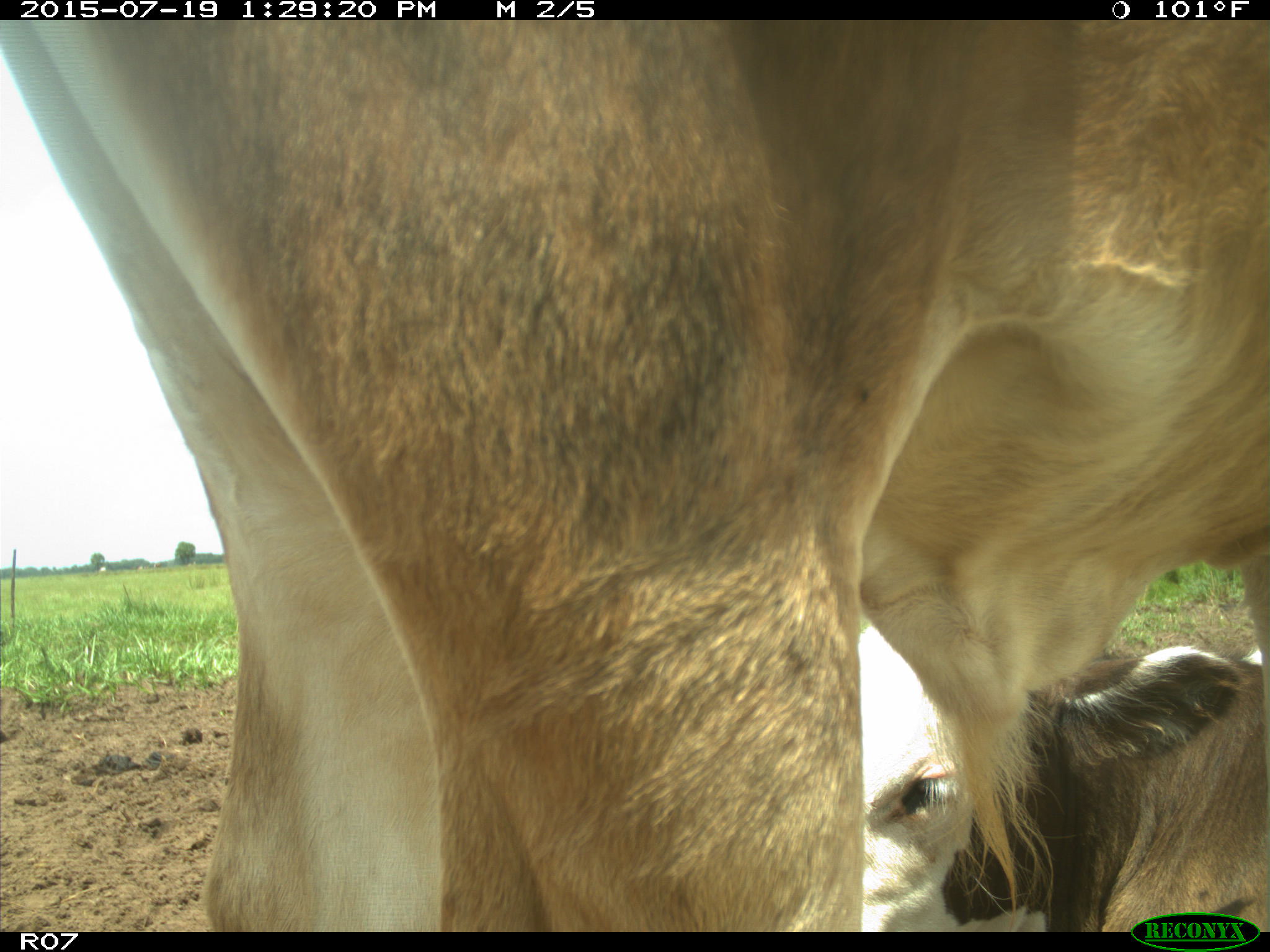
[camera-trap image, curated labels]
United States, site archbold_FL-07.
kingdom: Animalia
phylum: Chordata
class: Mammalia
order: Artiodactyla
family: Bovidae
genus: Bos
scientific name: Bos taurus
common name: domestic cow